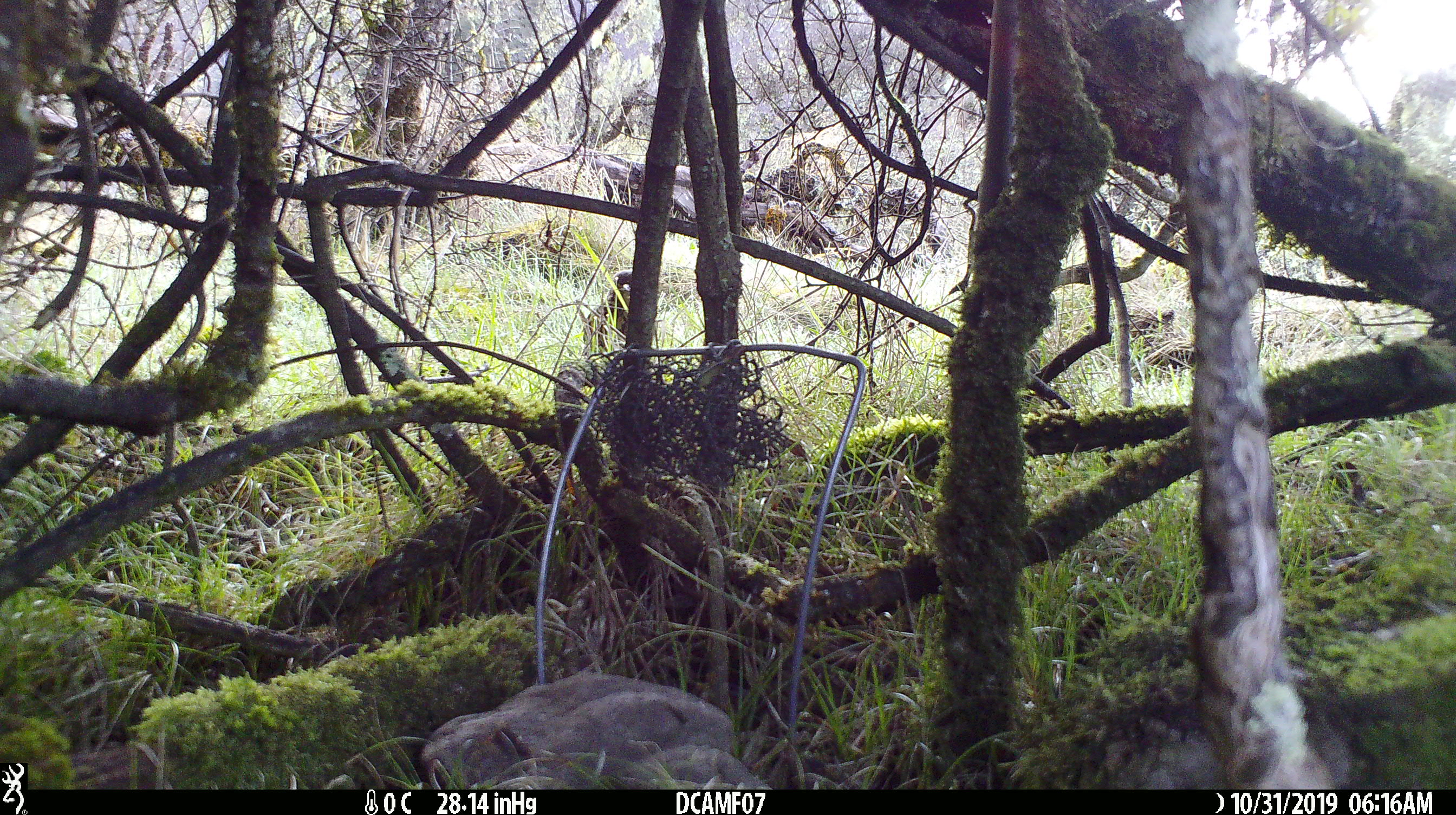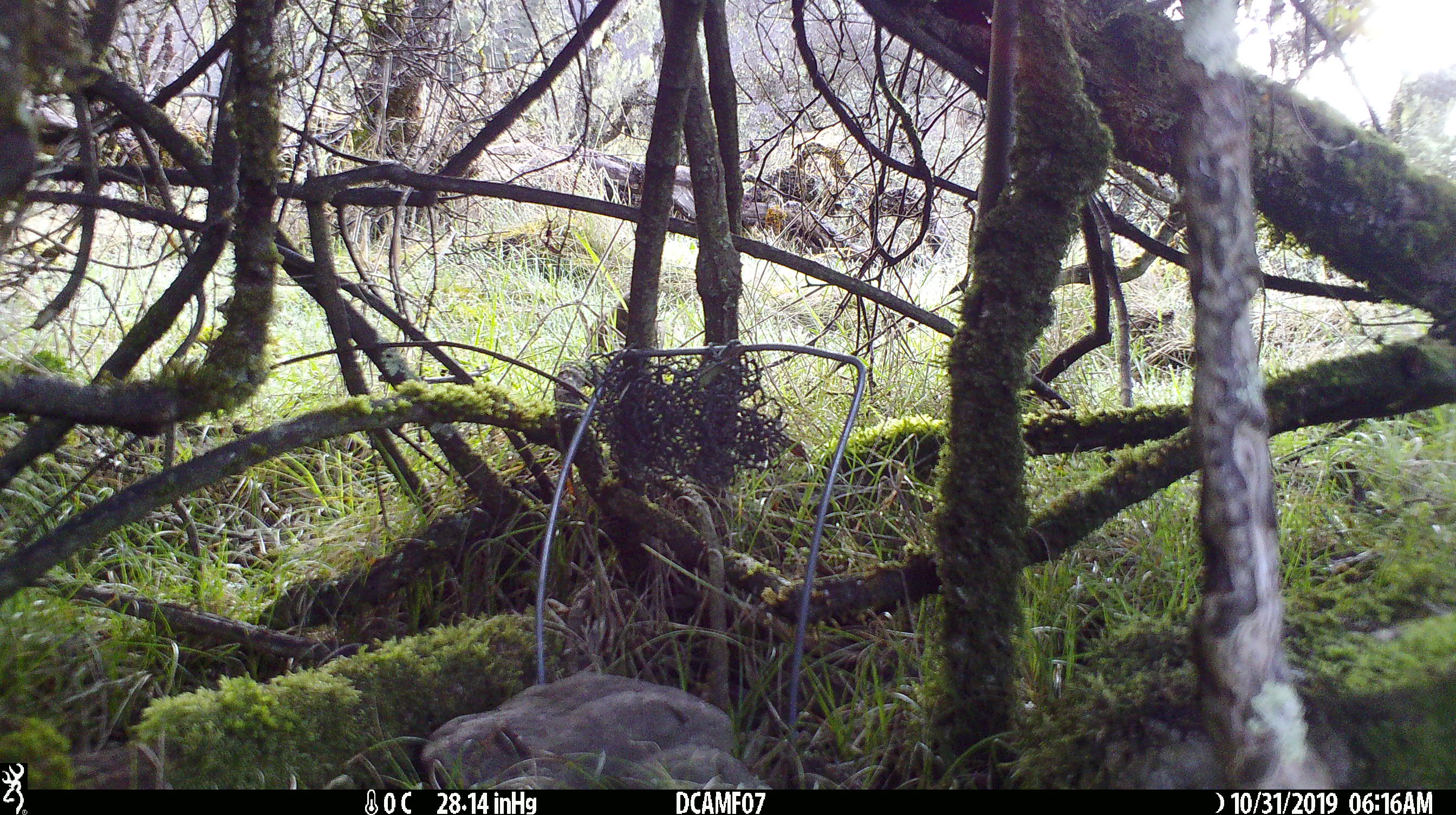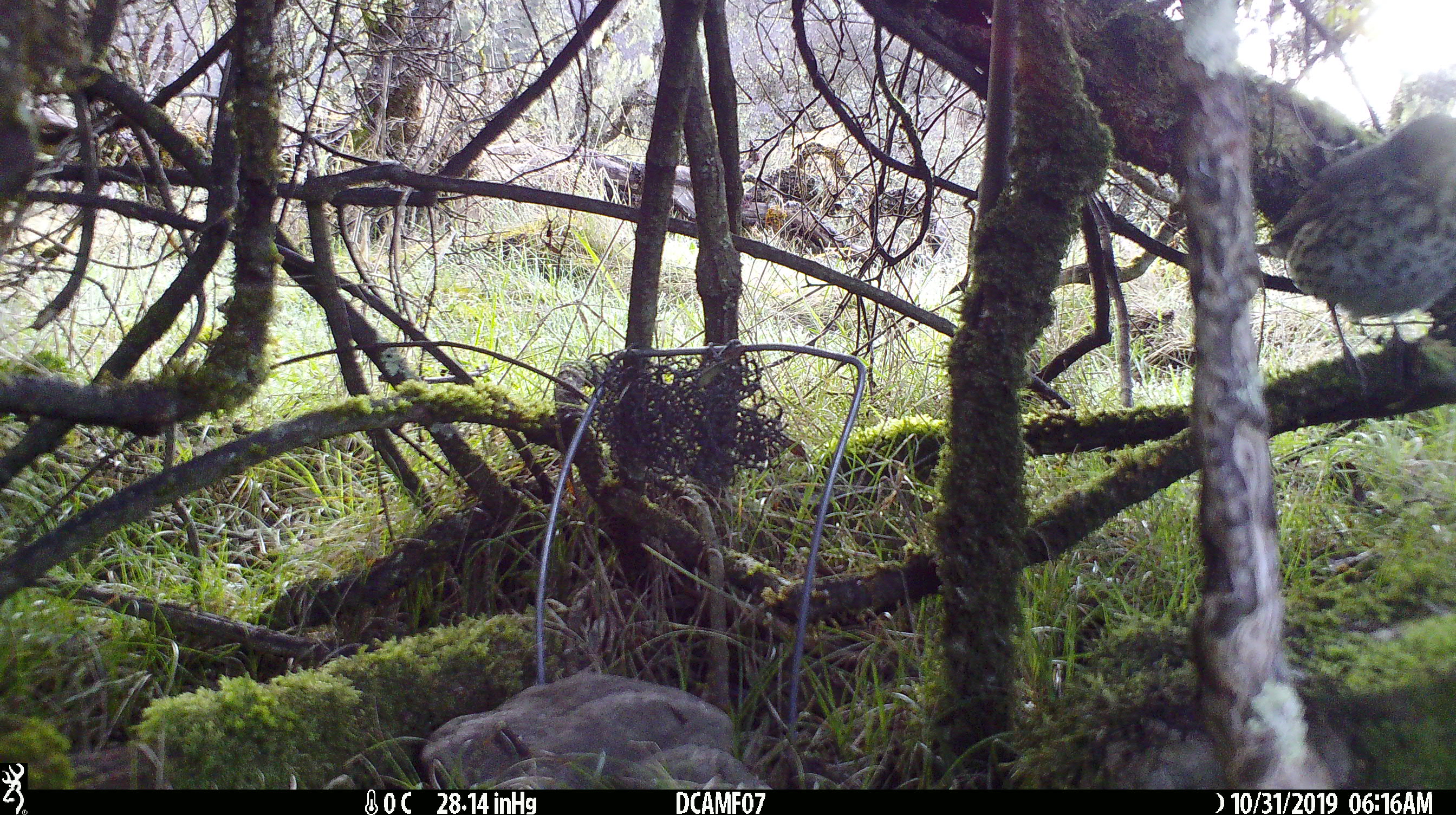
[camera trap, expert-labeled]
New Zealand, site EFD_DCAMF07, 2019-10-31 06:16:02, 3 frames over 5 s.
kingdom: Animalia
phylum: Chordata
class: Aves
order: Passeriformes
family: Turdidae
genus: Turdus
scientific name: Turdus merula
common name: eurasian blackbird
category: blackbird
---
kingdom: Animalia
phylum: Chordata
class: Aves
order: Passeriformes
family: Turdidae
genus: Turdus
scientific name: Turdus philomelos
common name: song thrush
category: thrush